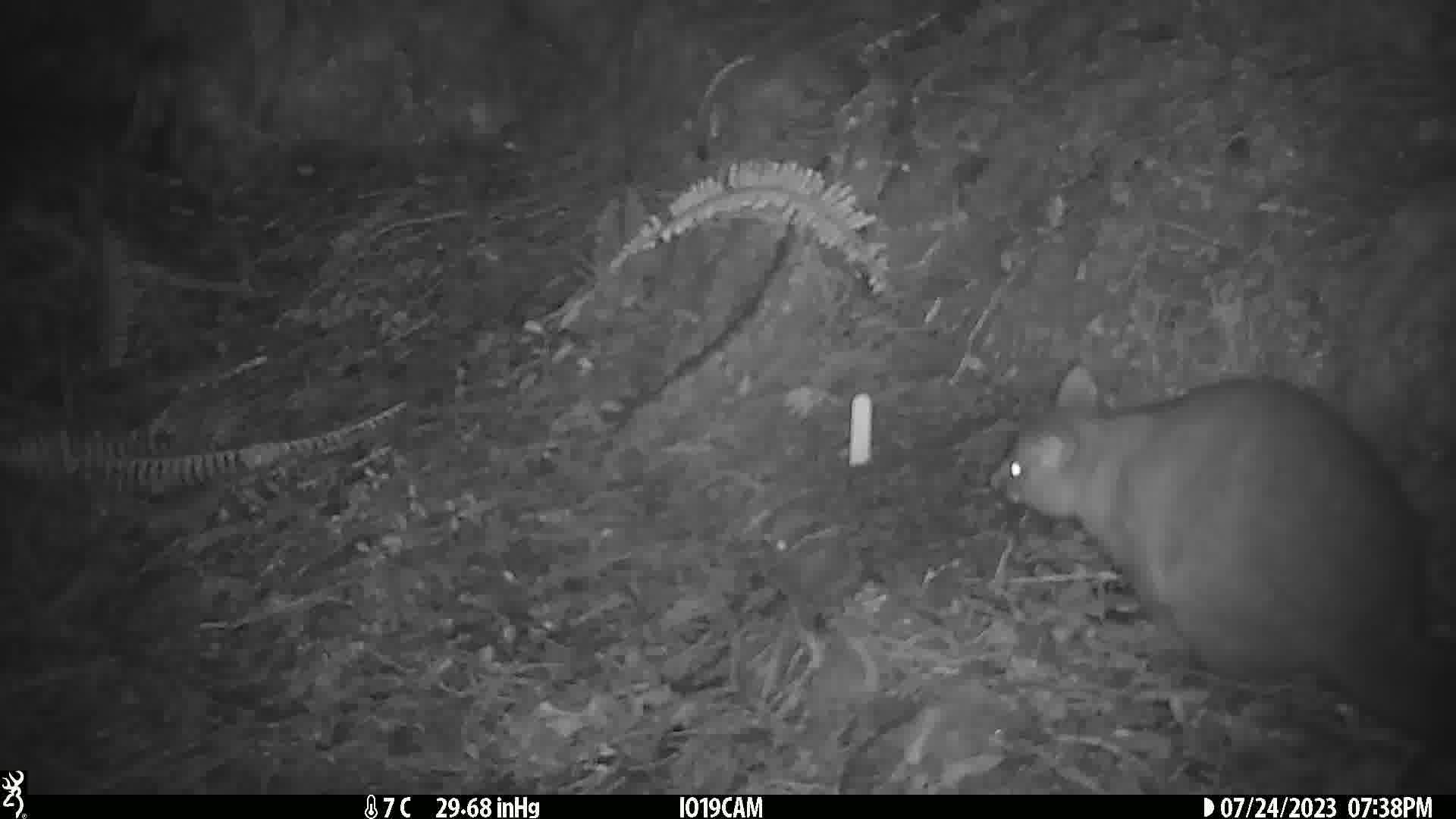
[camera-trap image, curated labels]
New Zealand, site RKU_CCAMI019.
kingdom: Animalia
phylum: Chordata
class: Mammalia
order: Diprotodontia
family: Phalangeridae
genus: Trichosurus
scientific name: Trichosurus vulpecula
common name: common brushtail possum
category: possum